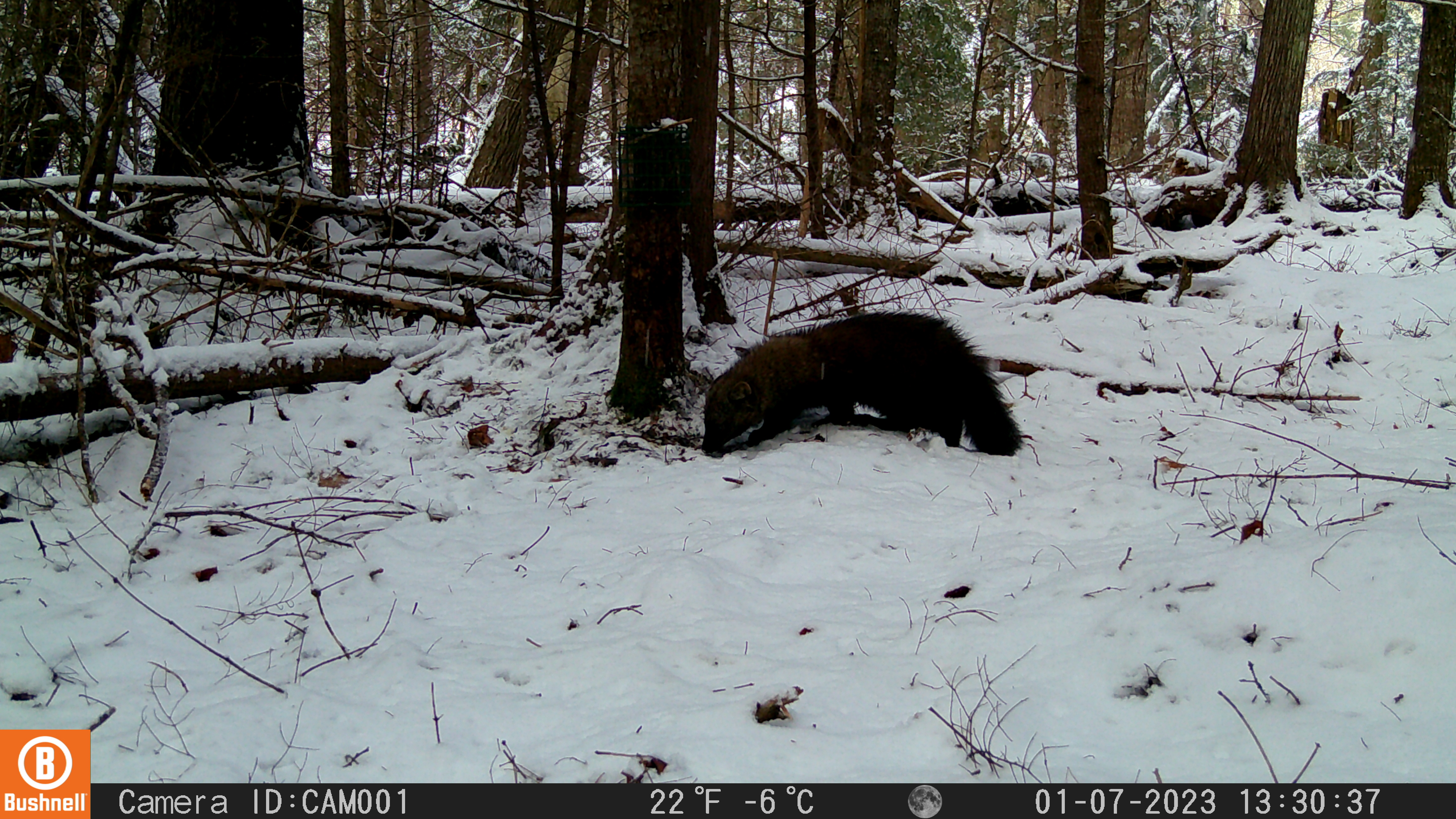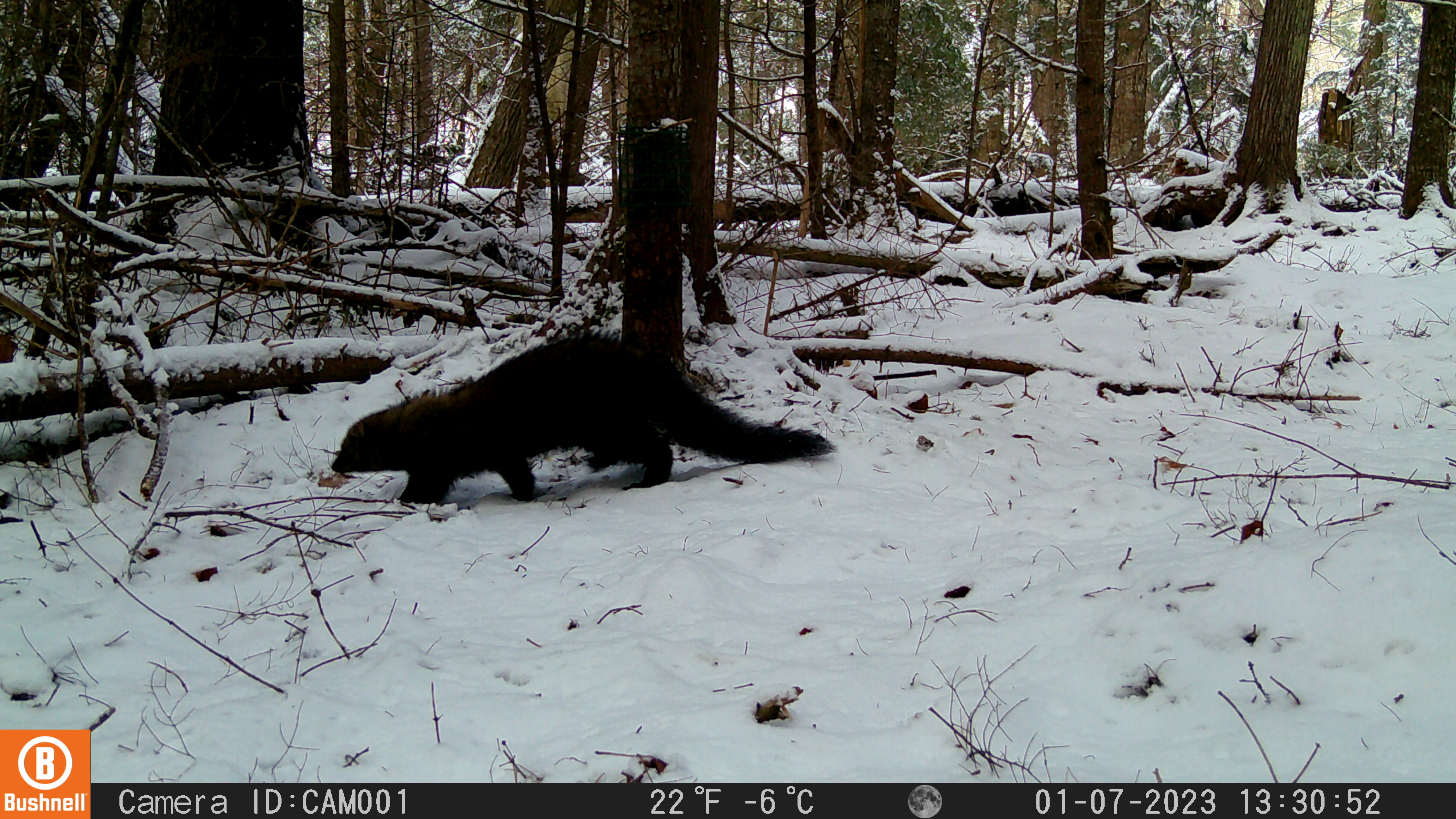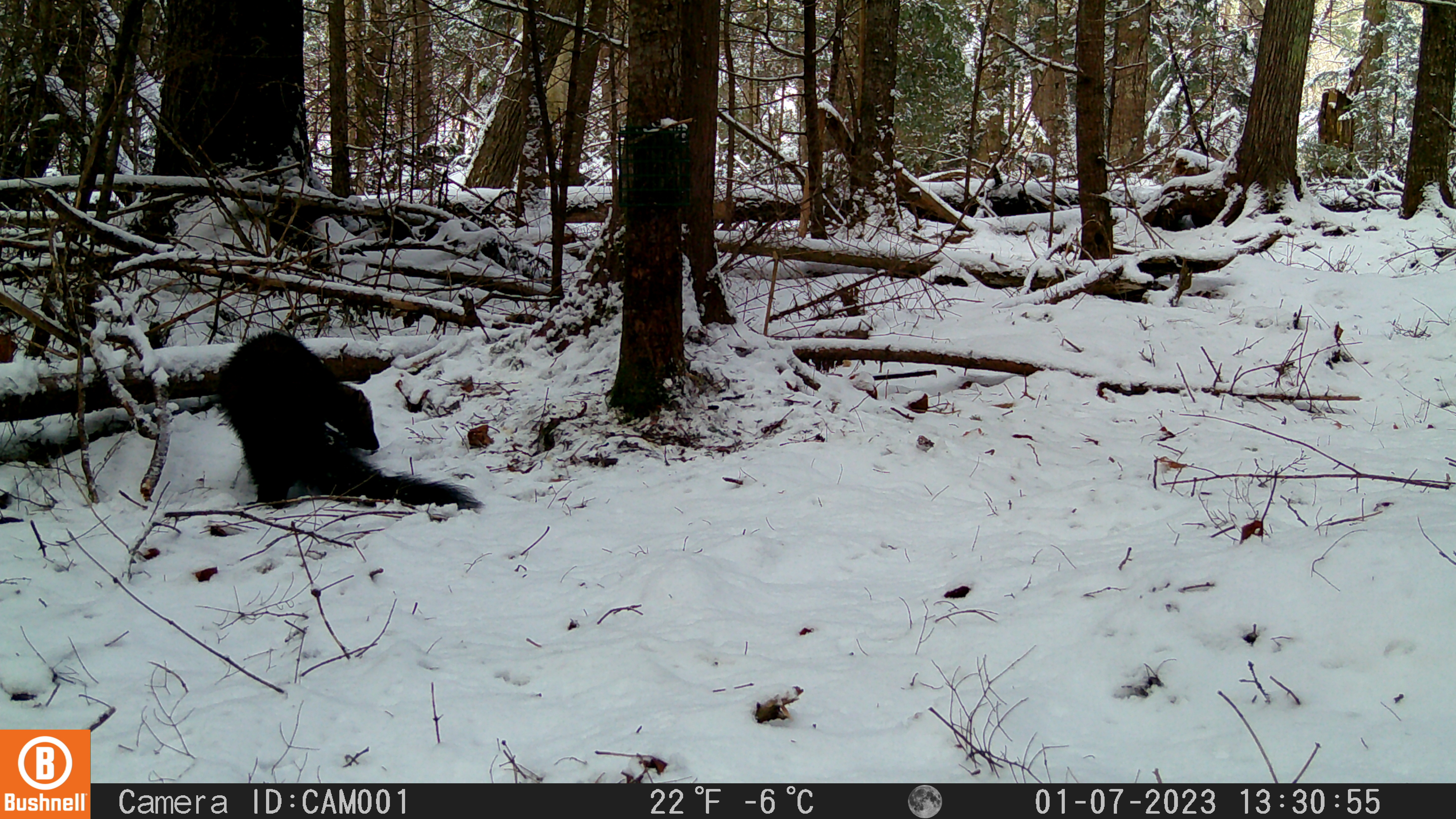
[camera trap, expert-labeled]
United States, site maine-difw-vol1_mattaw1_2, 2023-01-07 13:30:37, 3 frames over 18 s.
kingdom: Animalia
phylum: Chordata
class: Mammalia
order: Carnivora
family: Mustelidae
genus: Pekania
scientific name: Pekania pennanti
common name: fisher